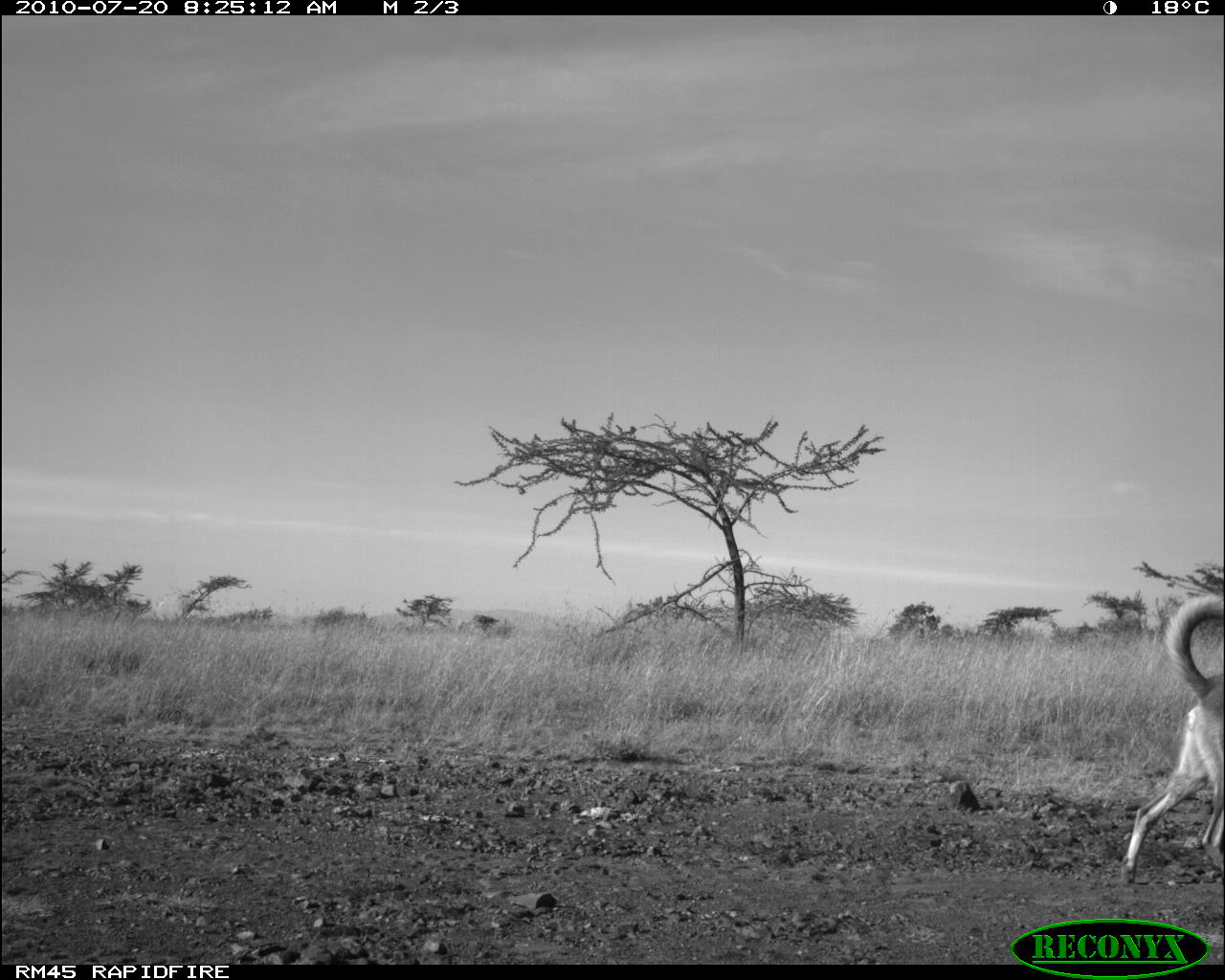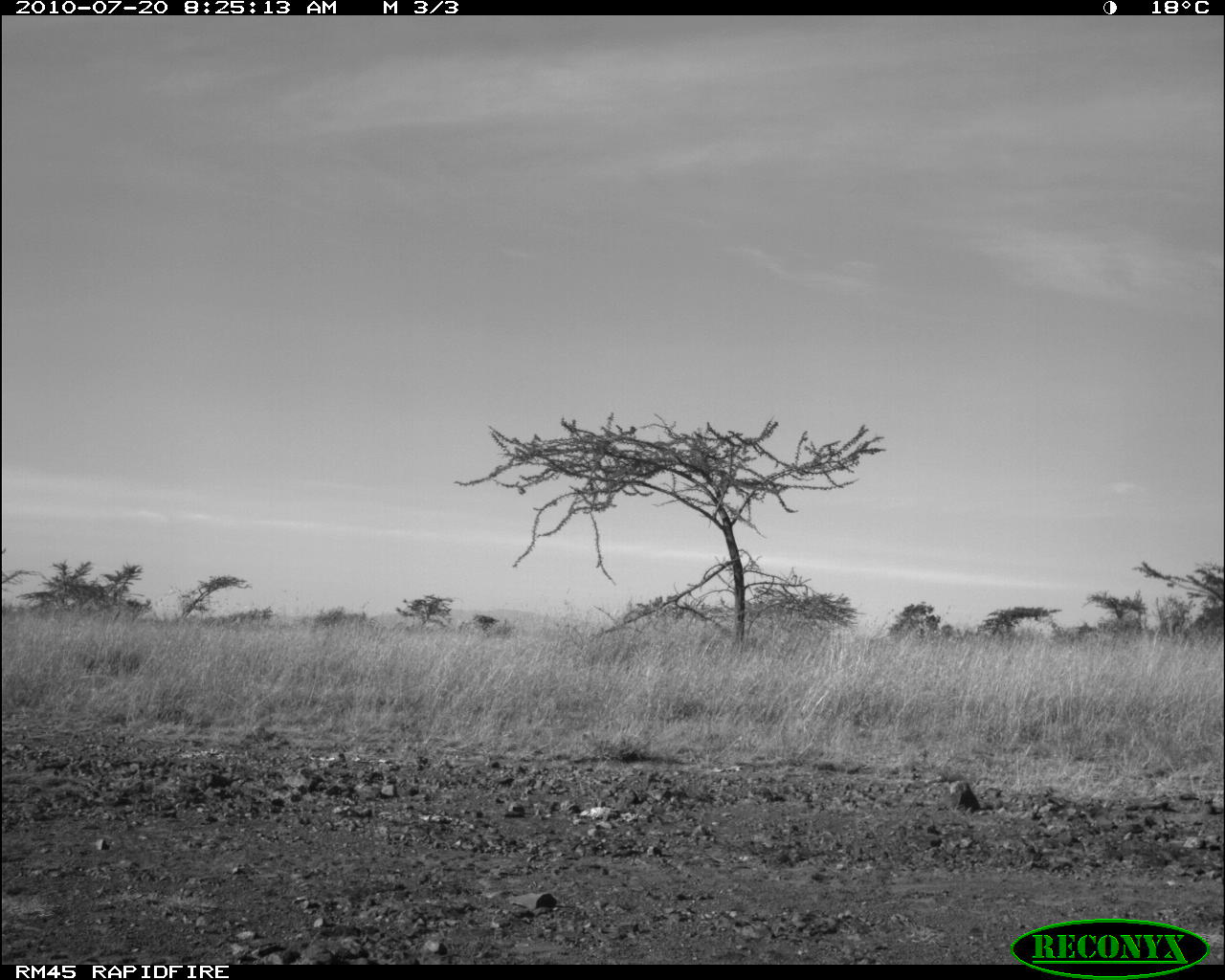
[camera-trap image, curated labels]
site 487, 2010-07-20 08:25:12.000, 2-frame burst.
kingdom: Animalia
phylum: Chordata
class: Mammalia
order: Carnivora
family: Canidae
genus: Canis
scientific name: Canis familiaris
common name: domestic dog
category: canis lupus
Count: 1.